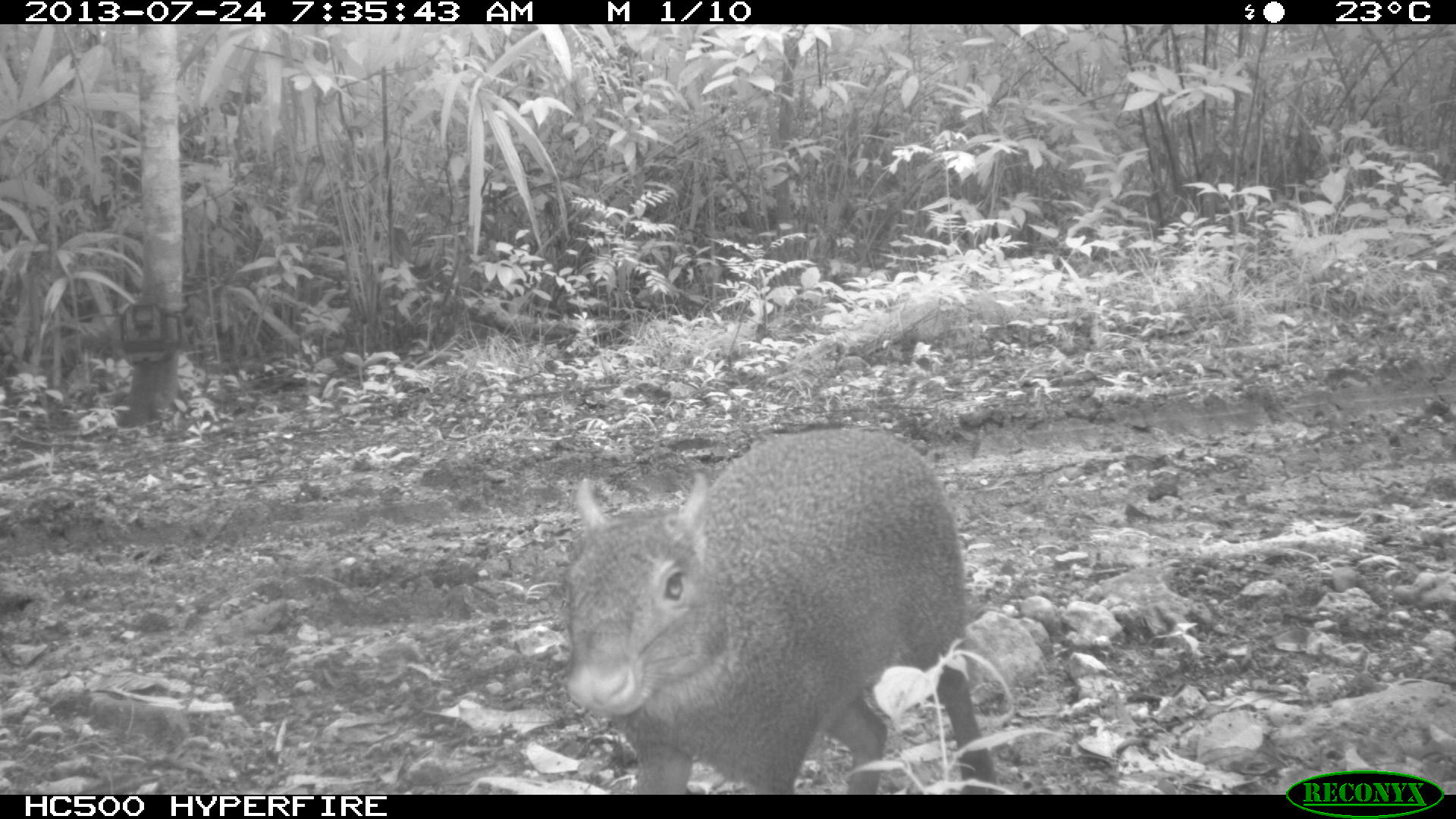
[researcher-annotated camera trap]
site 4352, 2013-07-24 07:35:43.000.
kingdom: Animalia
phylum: Chordata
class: Mammalia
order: Rodentia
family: Dasyproctidae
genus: Dasyprocta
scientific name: Dasyprocta punctata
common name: central american agouti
Dasyprocta punctata (central american agouti), count 1.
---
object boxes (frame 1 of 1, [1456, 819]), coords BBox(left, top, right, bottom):
dasyprocta punctata: BBox(559, 426, 995, 793)